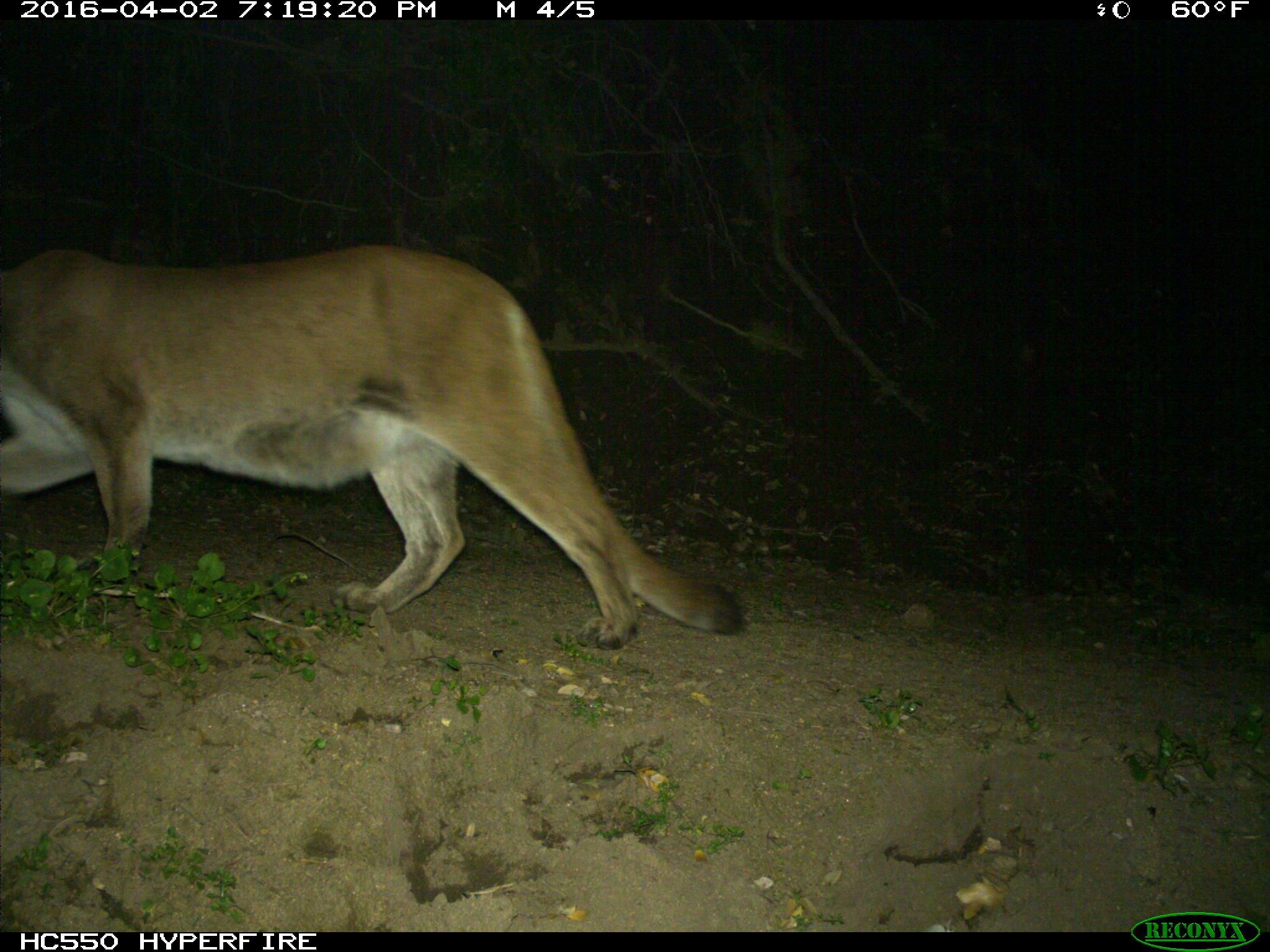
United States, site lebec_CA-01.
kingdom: Animalia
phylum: Chordata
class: Mammalia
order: Carnivora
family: Felidae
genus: Puma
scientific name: Puma concolor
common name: mountain lion